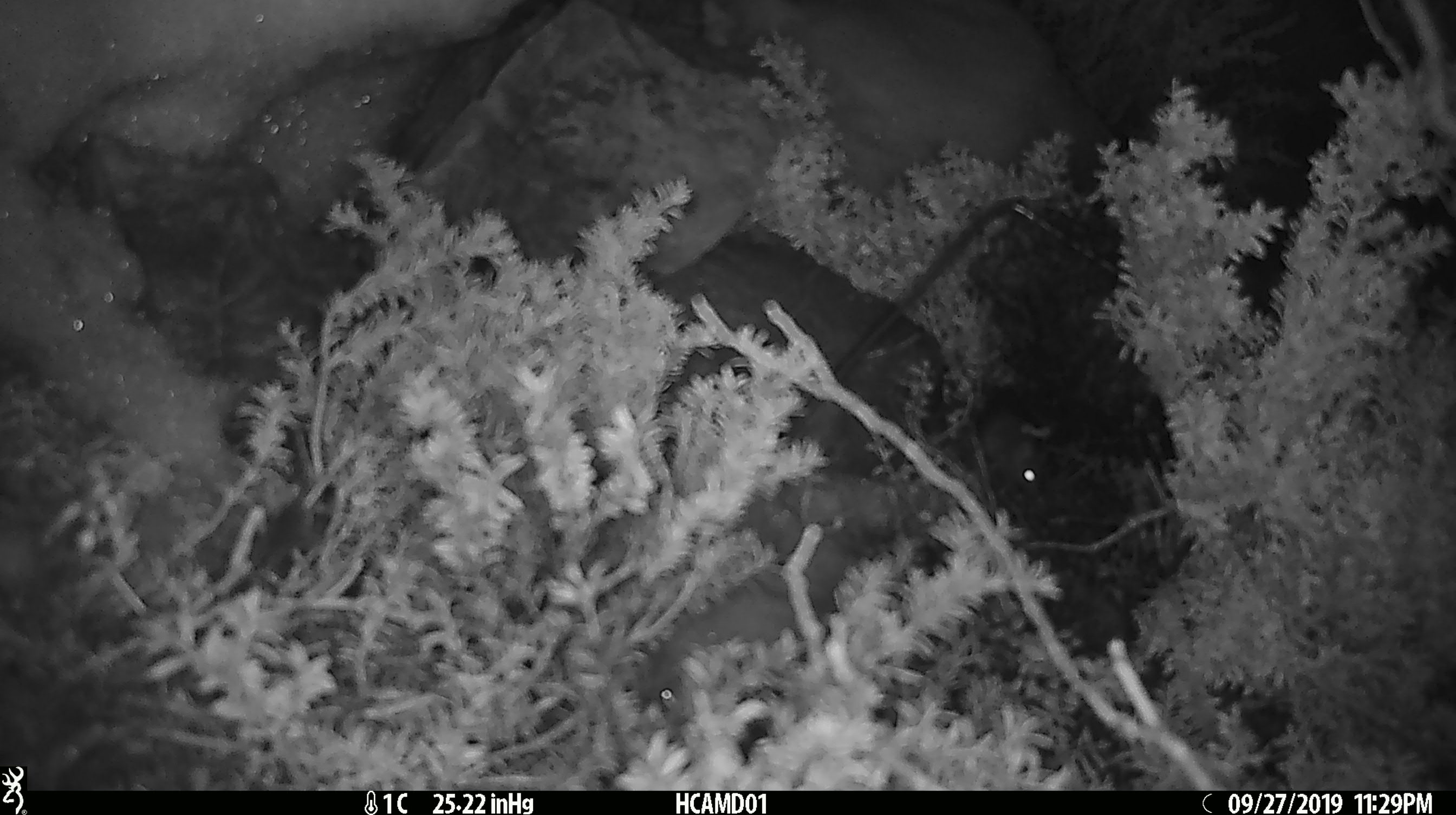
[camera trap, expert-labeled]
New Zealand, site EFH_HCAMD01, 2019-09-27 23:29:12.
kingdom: Animalia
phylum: Chordata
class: Mammalia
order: Rodentia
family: Muridae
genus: Mus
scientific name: Mus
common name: mouse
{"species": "mouse (Mus)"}